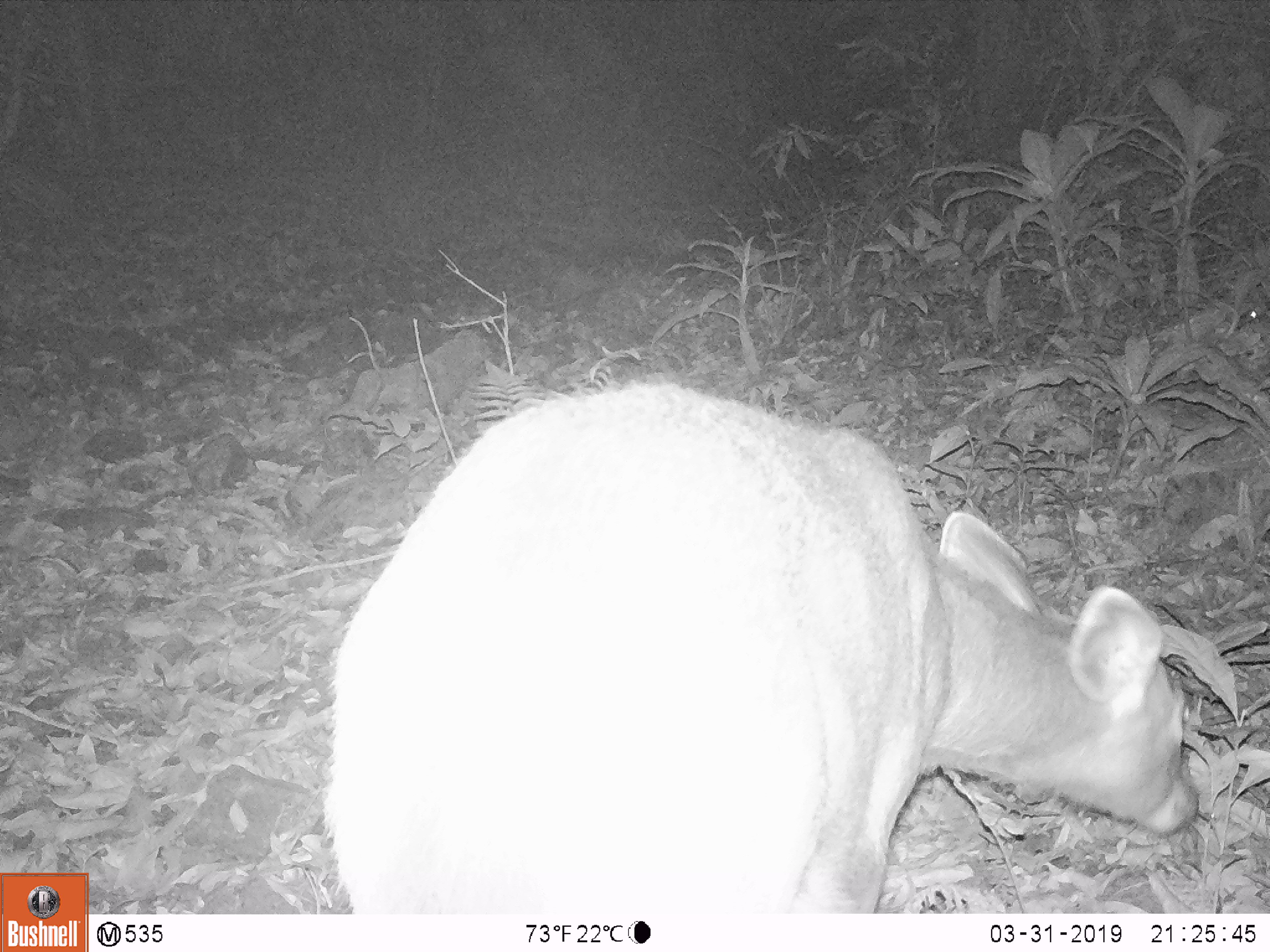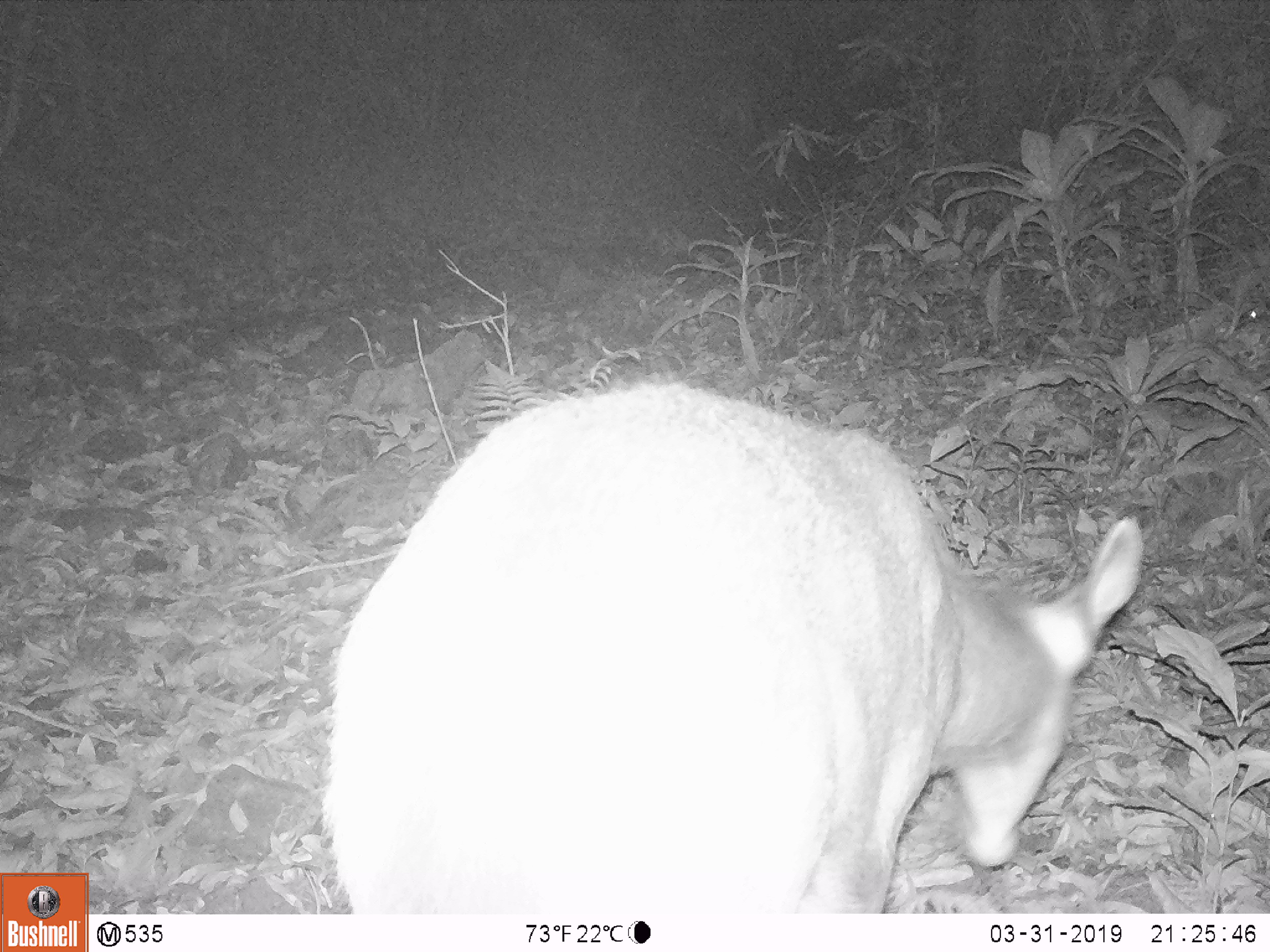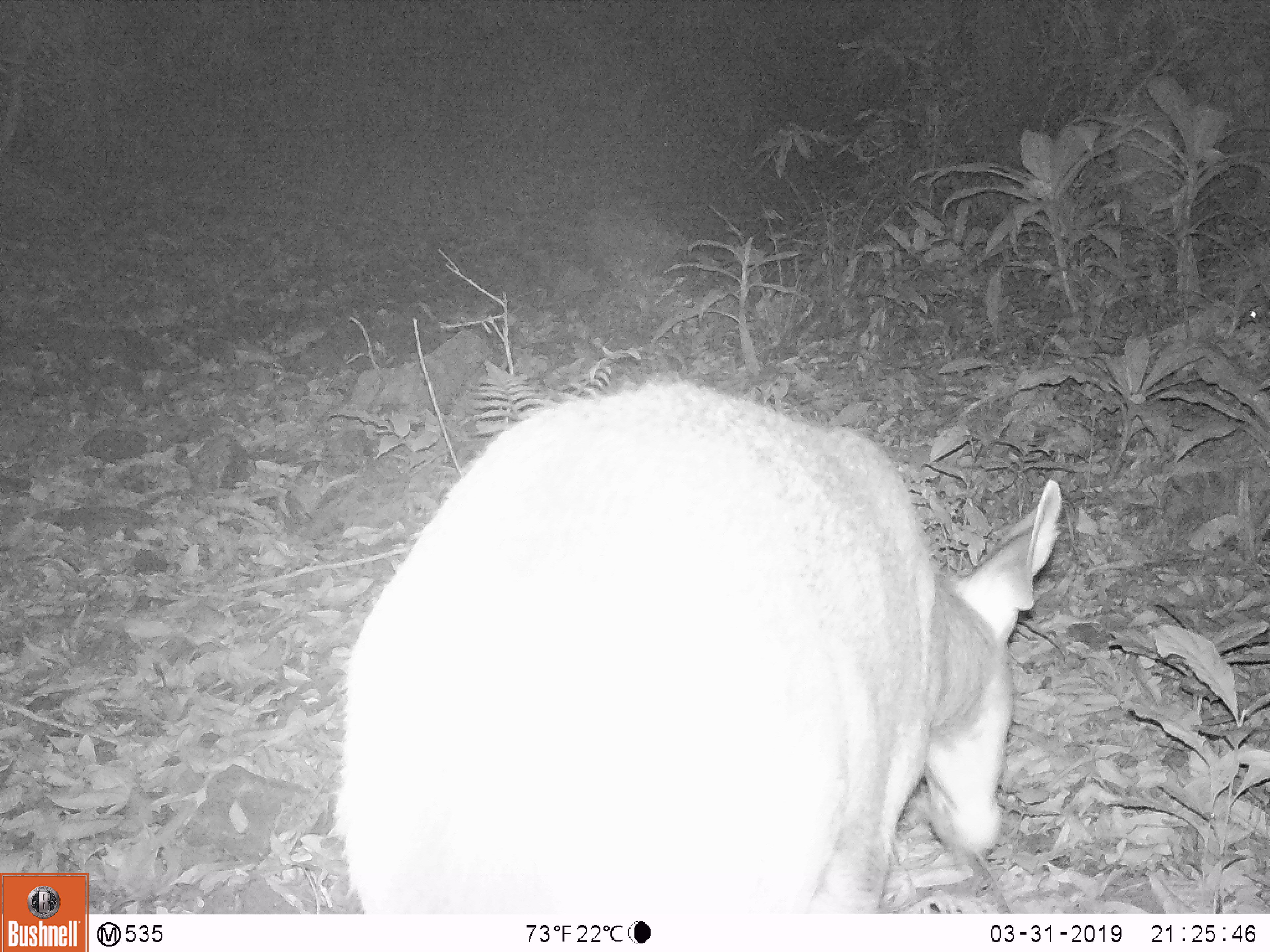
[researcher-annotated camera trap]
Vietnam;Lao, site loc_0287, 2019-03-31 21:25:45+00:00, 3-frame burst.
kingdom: Animalia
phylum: Chordata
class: Mammalia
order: Artiodactyla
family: Cervidae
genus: Rusa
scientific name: Rusa unicolor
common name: sambar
Sambar (Rusa unicolor). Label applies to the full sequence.